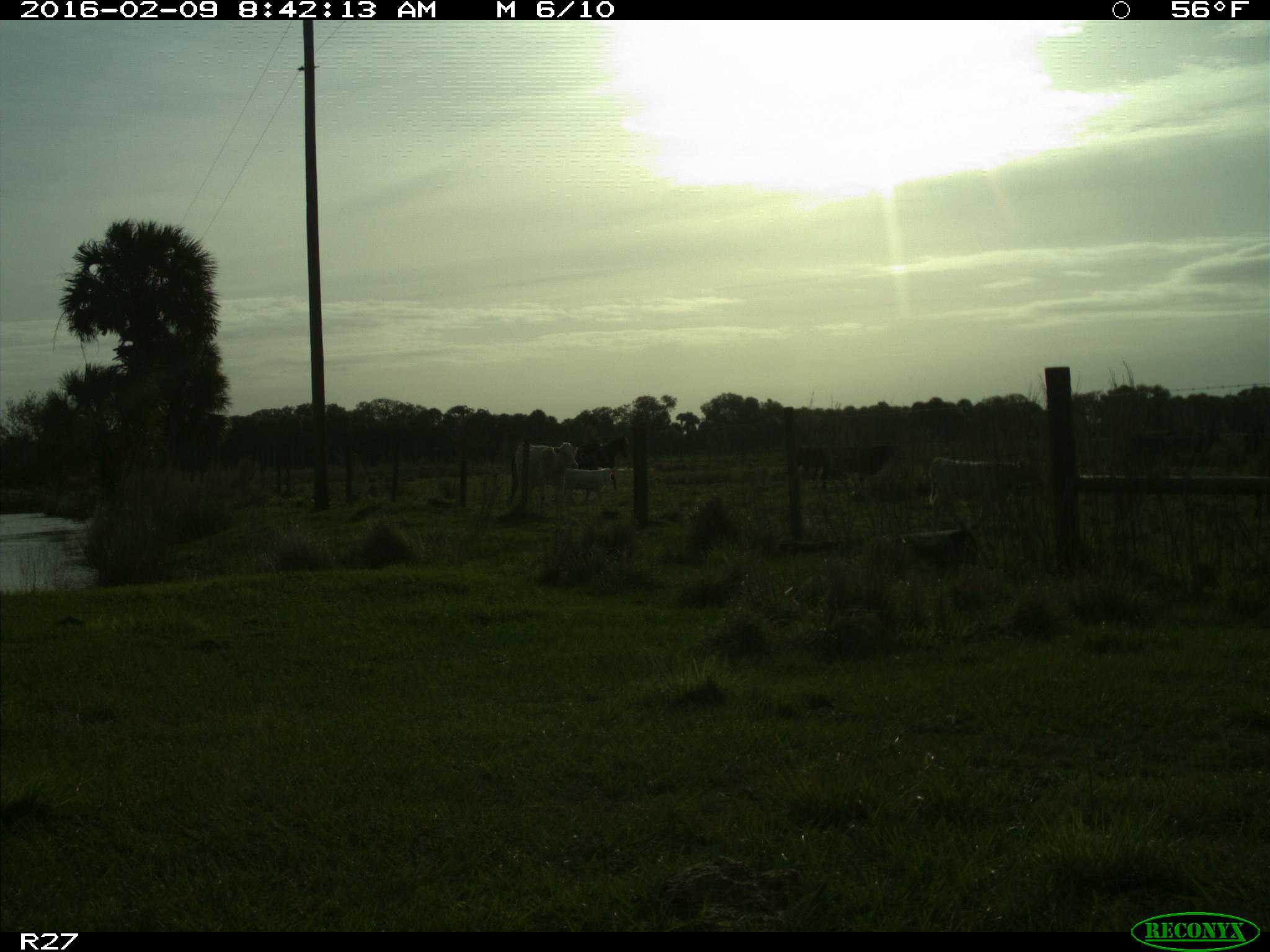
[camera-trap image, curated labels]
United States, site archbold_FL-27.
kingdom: Animalia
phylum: Chordata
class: Mammalia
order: Artiodactyla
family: Bovidae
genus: Bos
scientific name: Bos taurus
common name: domestic cow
Bos taurus (domestic cow).